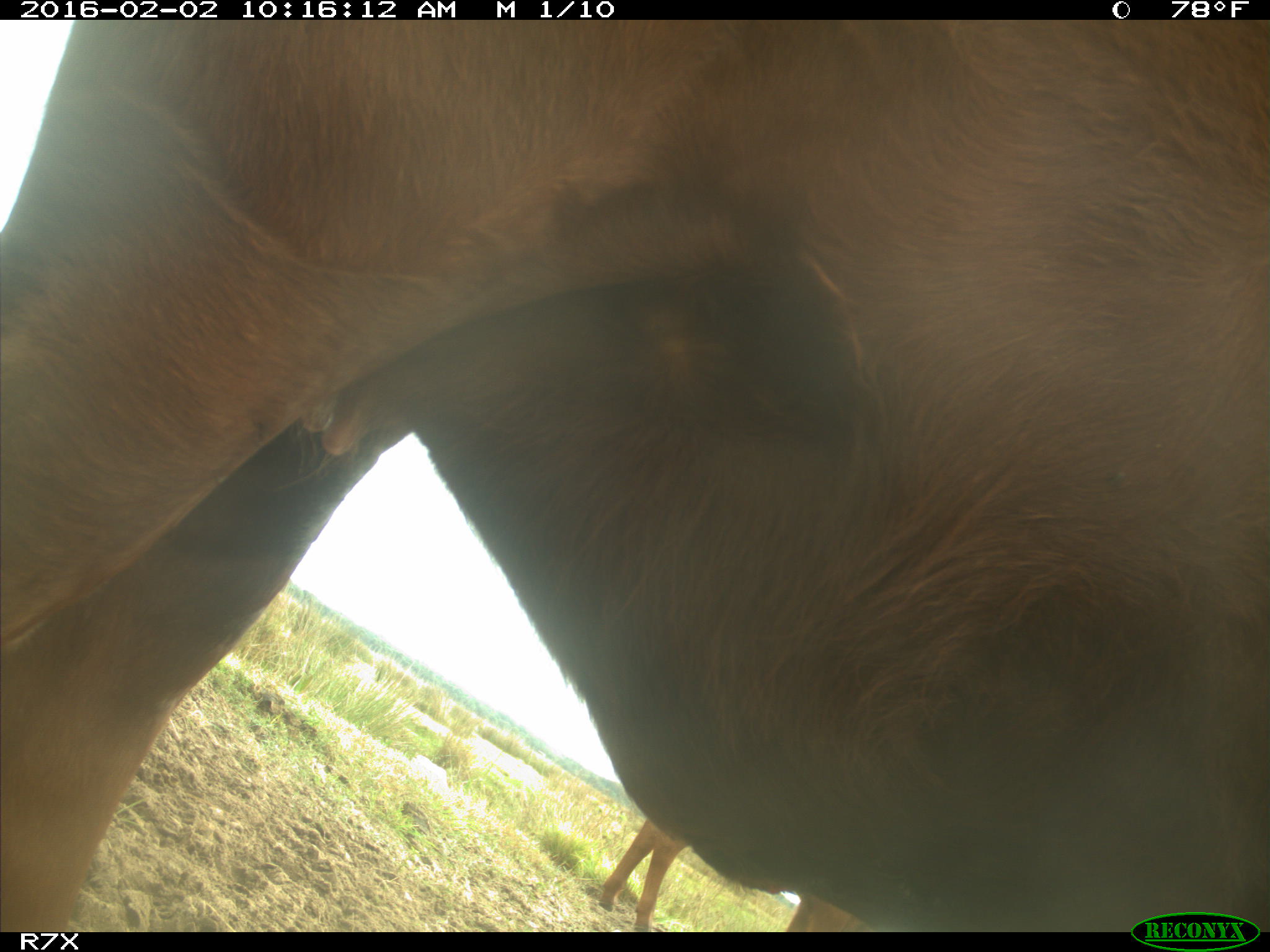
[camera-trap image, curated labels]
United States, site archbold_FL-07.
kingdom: Animalia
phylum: Chordata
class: Mammalia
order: Artiodactyla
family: Bovidae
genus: Bos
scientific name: Bos taurus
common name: domestic cow